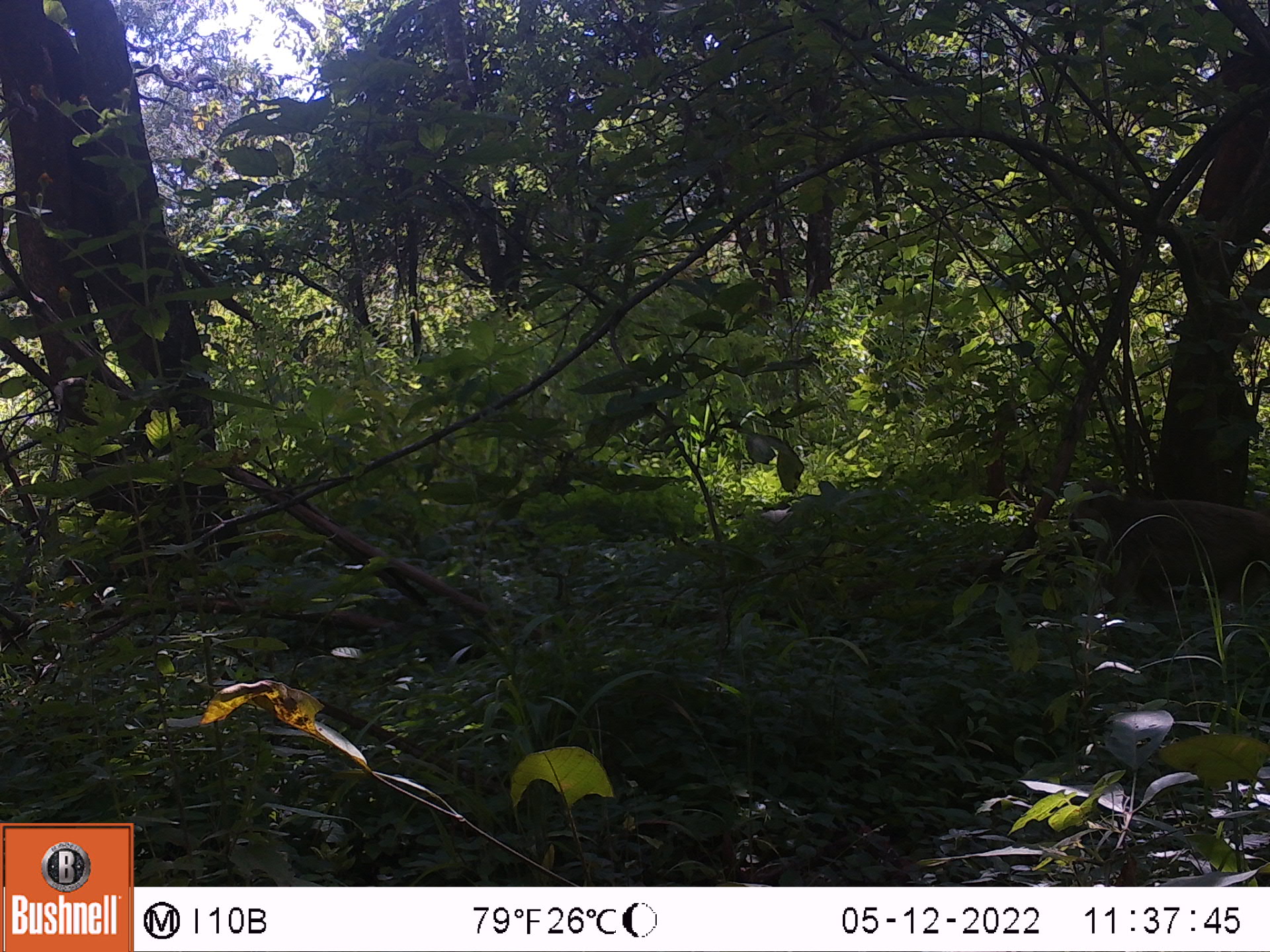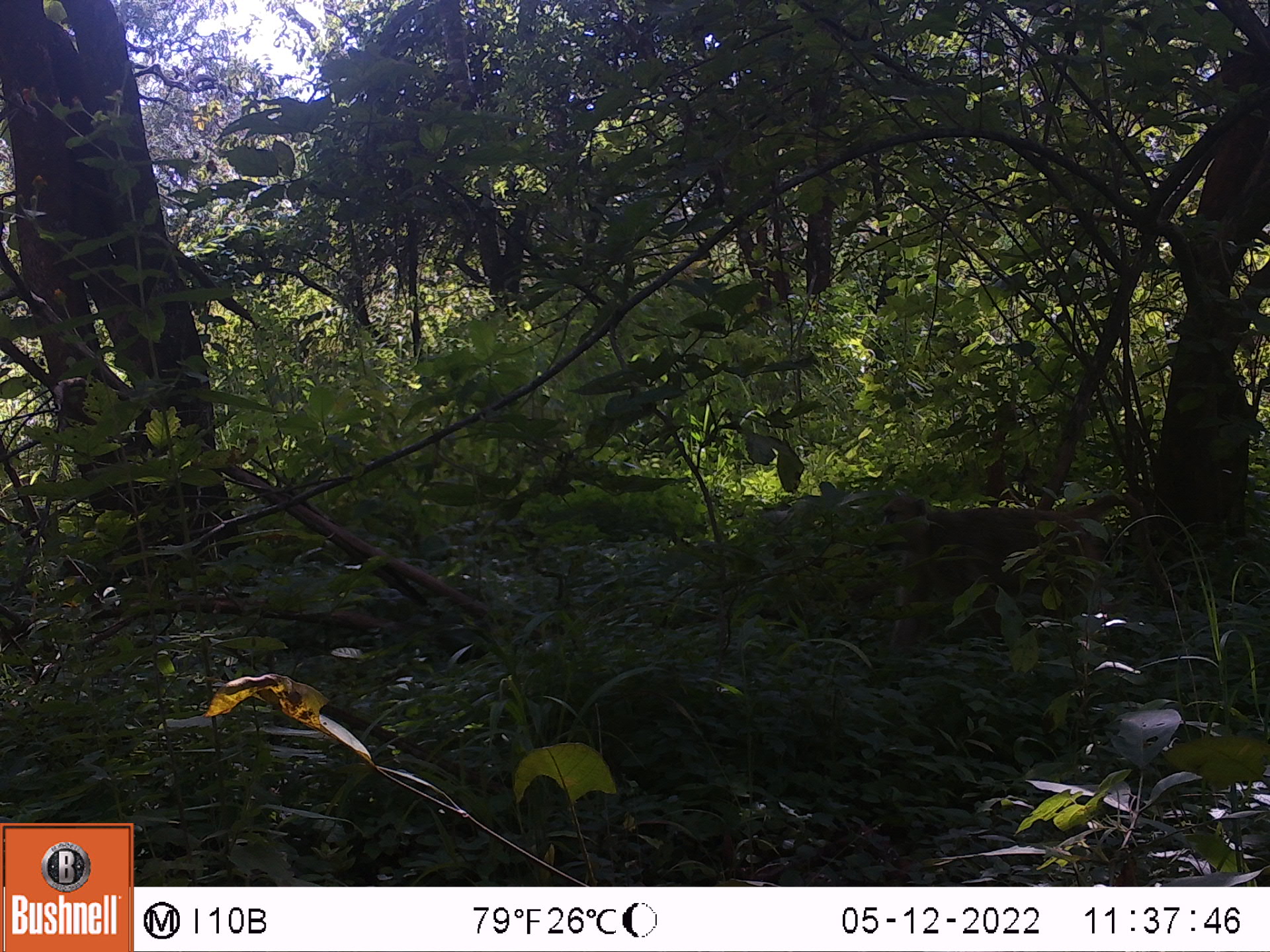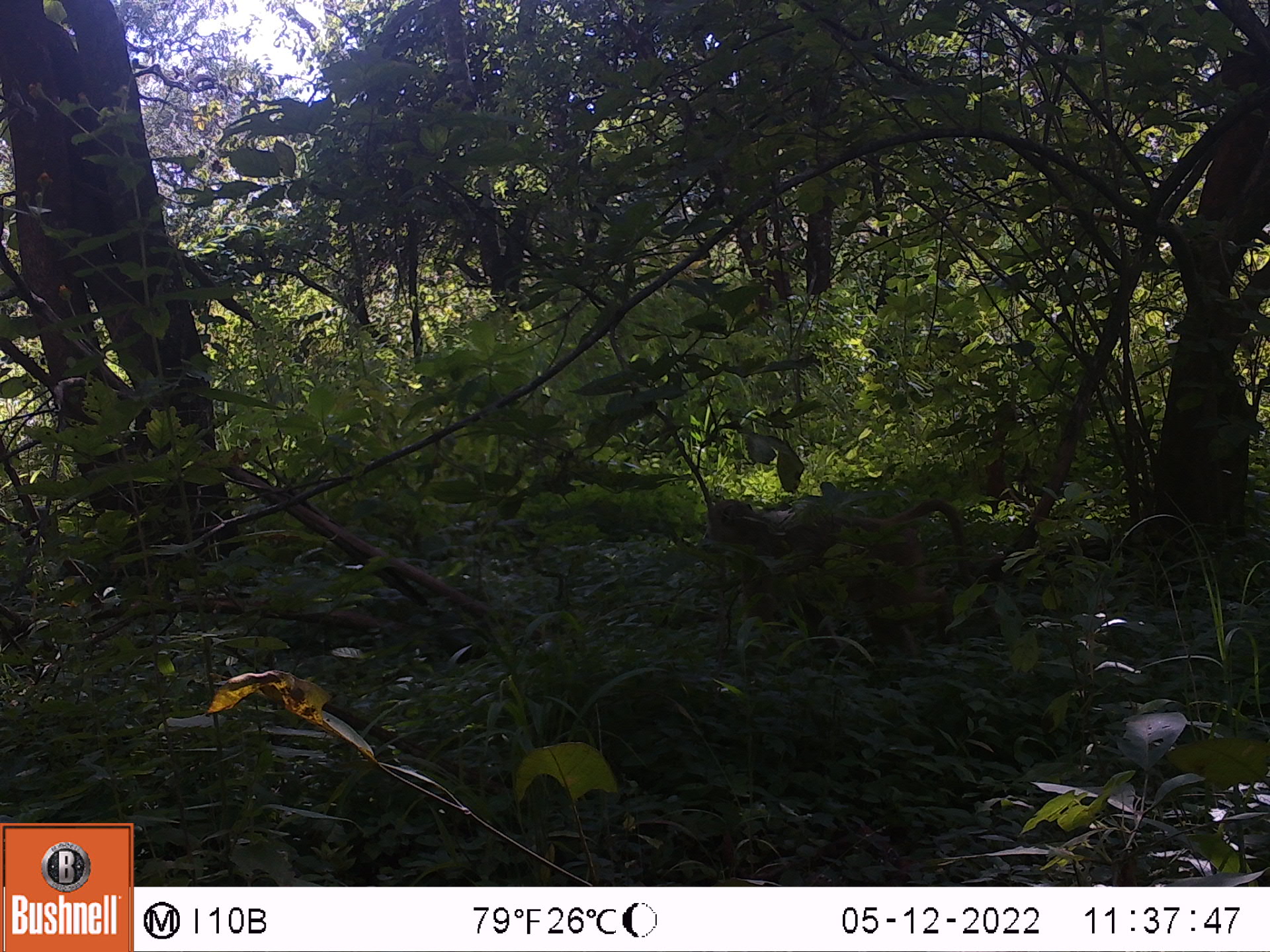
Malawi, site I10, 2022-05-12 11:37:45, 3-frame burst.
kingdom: Animalia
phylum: Chordata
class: Mammalia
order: Primates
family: Cercopithecidae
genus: Papio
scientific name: Papio cynocephalus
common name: yellow baboon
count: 1